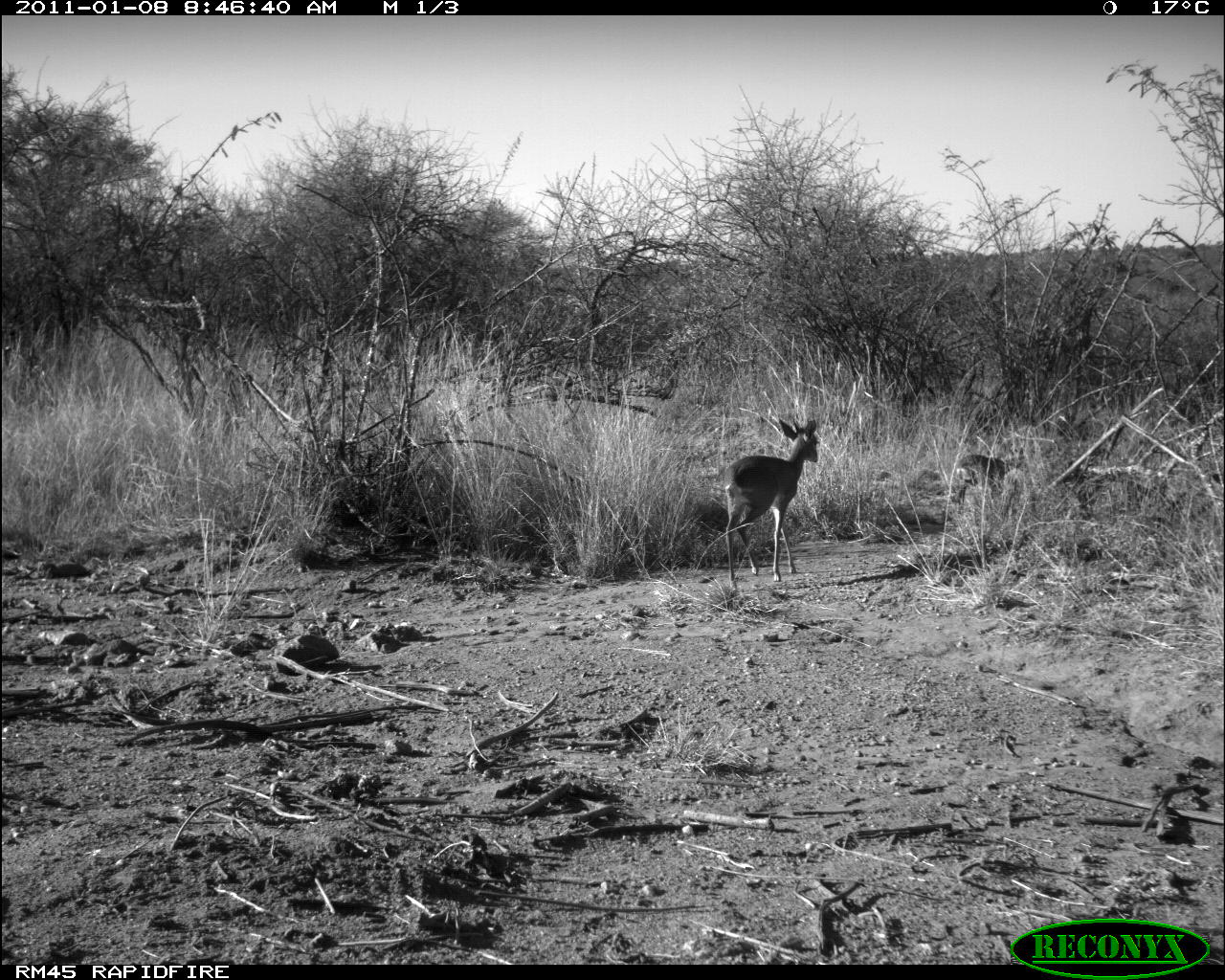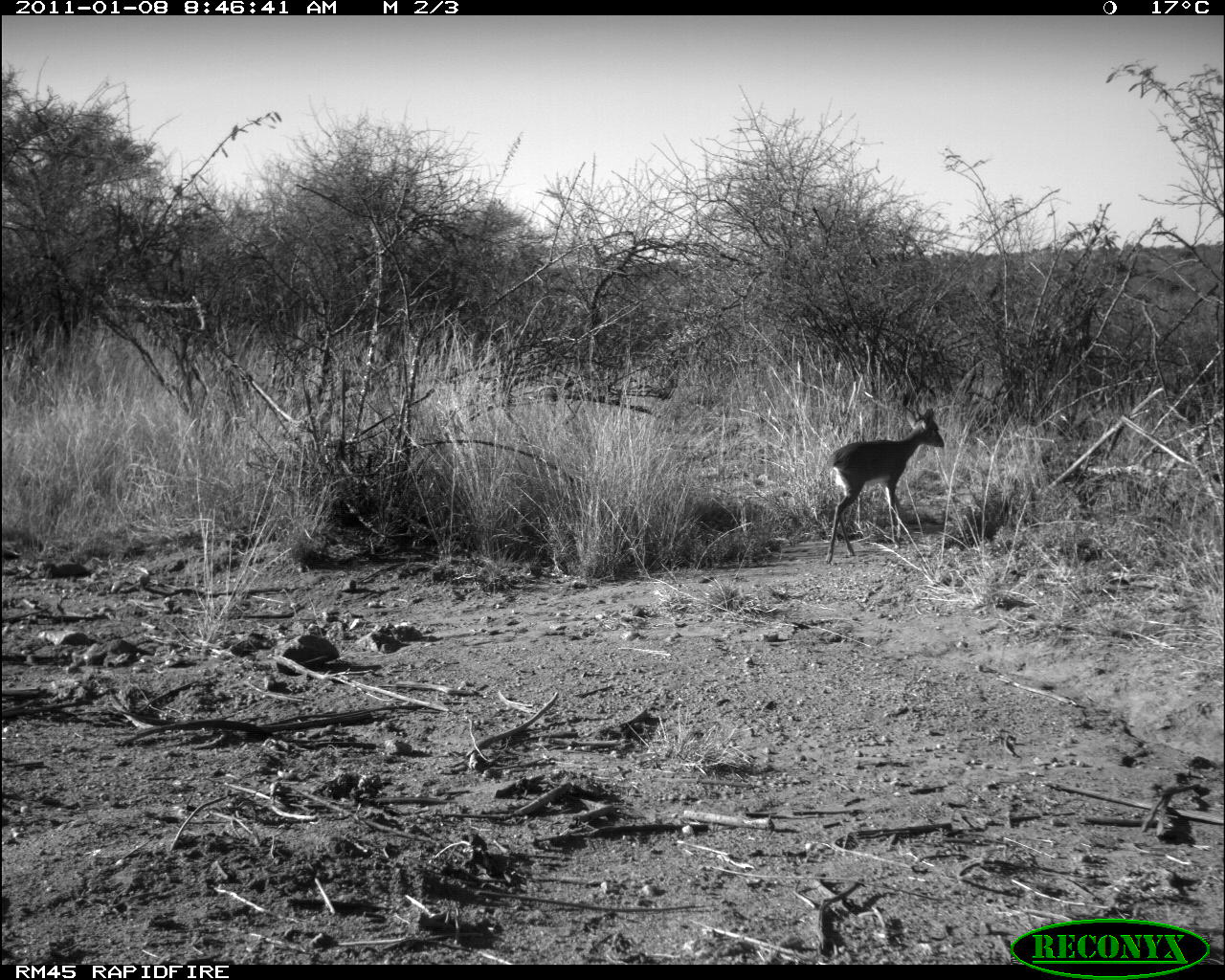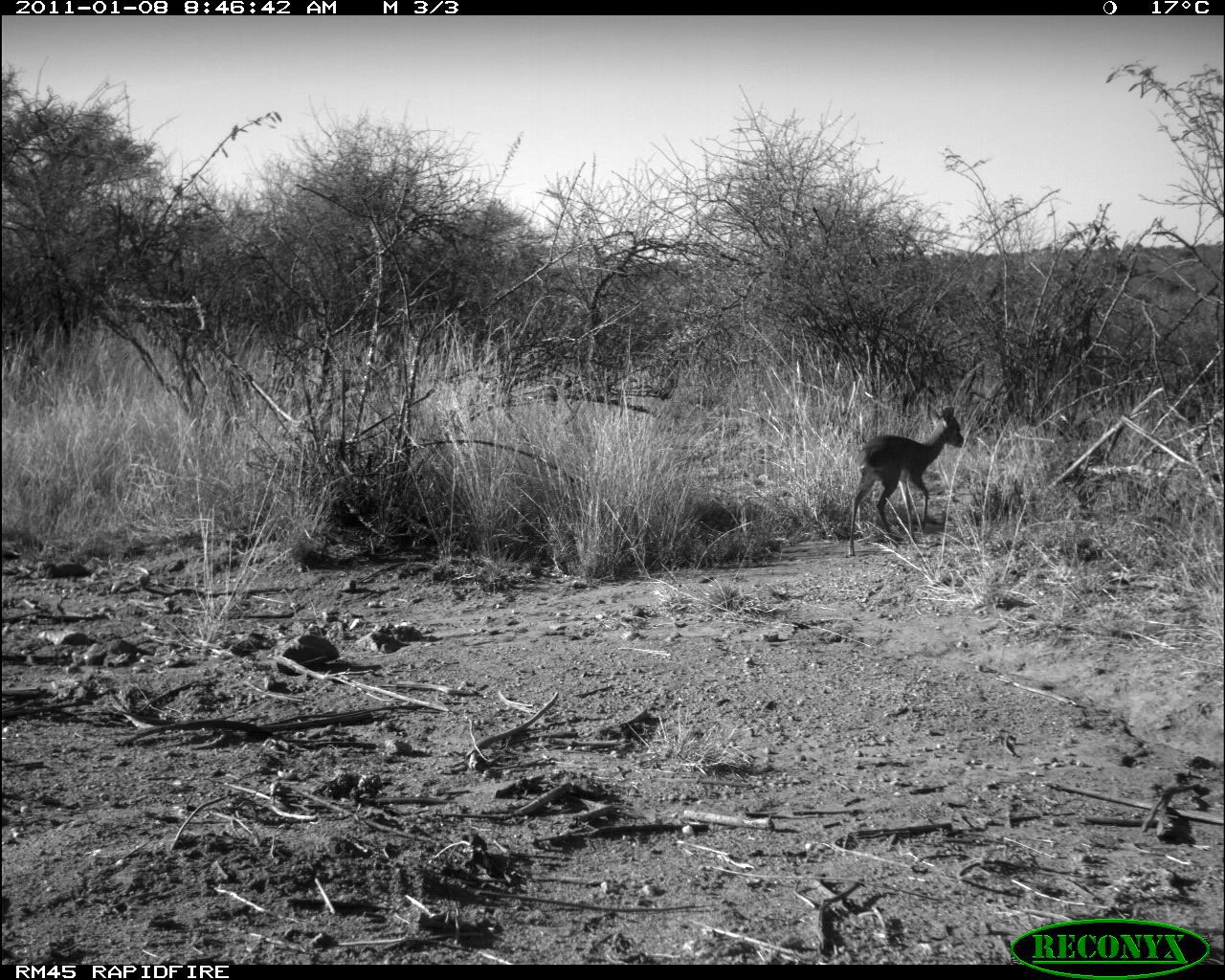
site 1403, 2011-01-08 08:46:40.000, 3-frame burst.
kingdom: Animalia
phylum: Chordata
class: Mammalia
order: Artiodactyla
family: Bovidae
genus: Madoqua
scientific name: Madoqua guentheri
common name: günther's dik-dik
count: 2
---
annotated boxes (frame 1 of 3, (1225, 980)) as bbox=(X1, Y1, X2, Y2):
madoqua guentheri: bbox=(723, 417, 821, 591); bbox=(951, 454, 1005, 516)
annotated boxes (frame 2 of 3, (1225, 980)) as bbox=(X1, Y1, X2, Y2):
madoqua guentheri: bbox=(824, 407, 945, 566)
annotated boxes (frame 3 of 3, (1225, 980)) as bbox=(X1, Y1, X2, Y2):
madoqua guentheri: bbox=(846, 403, 964, 558)